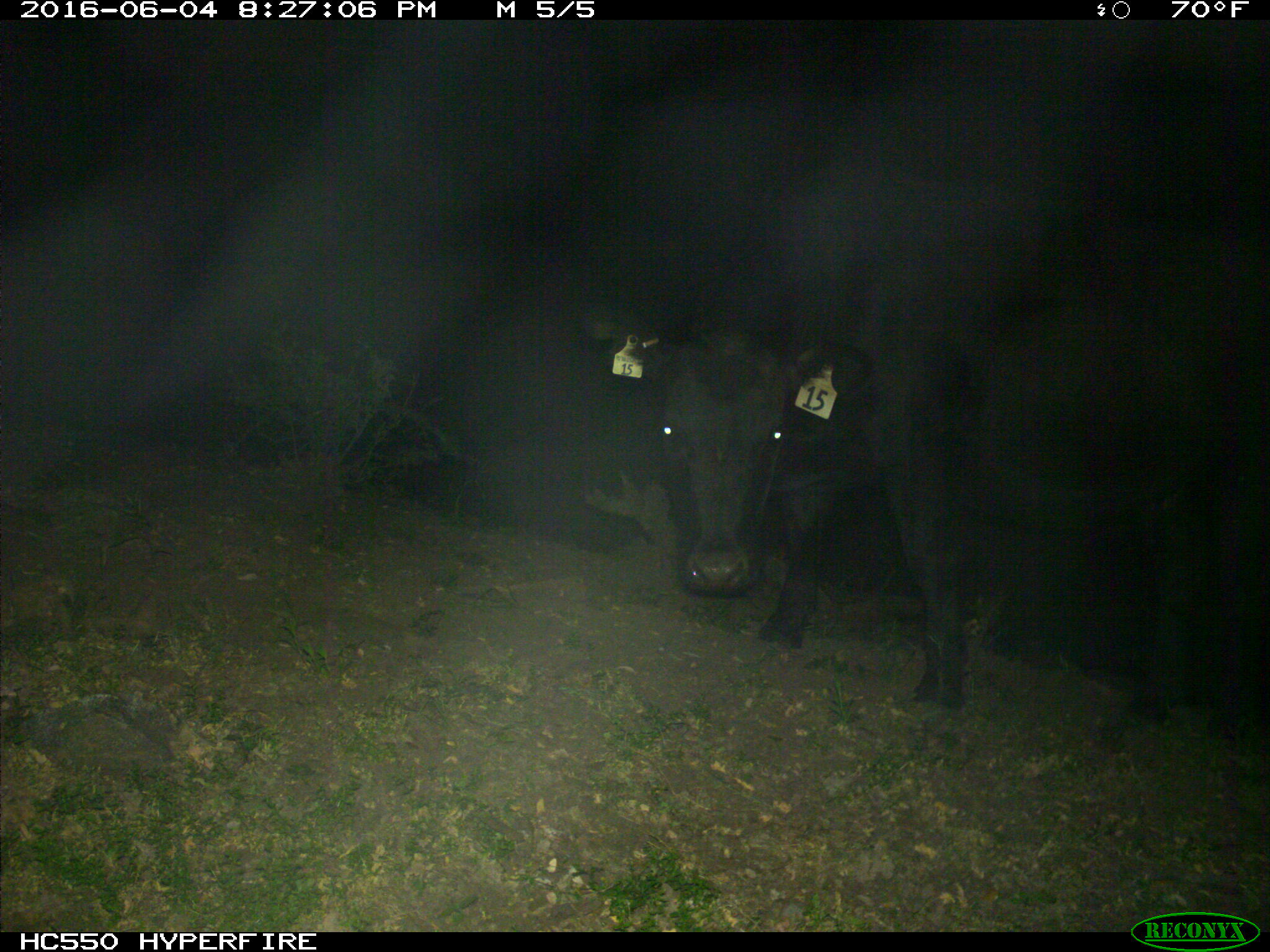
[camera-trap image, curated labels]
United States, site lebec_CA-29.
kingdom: Animalia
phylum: Chordata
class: Mammalia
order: Artiodactyla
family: Bovidae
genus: Bos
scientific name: Bos taurus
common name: domestic cow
Bos taurus (domestic cow).